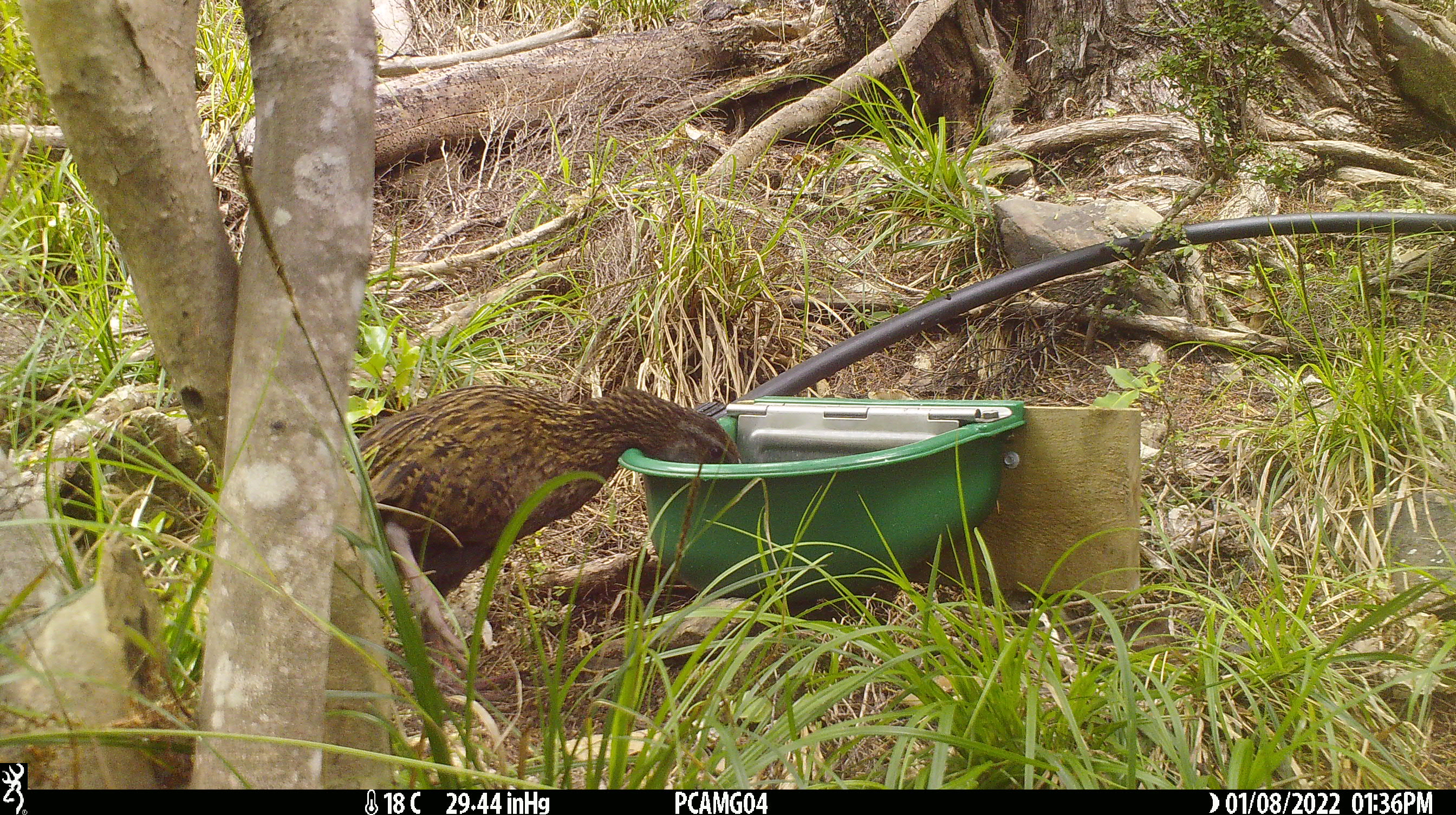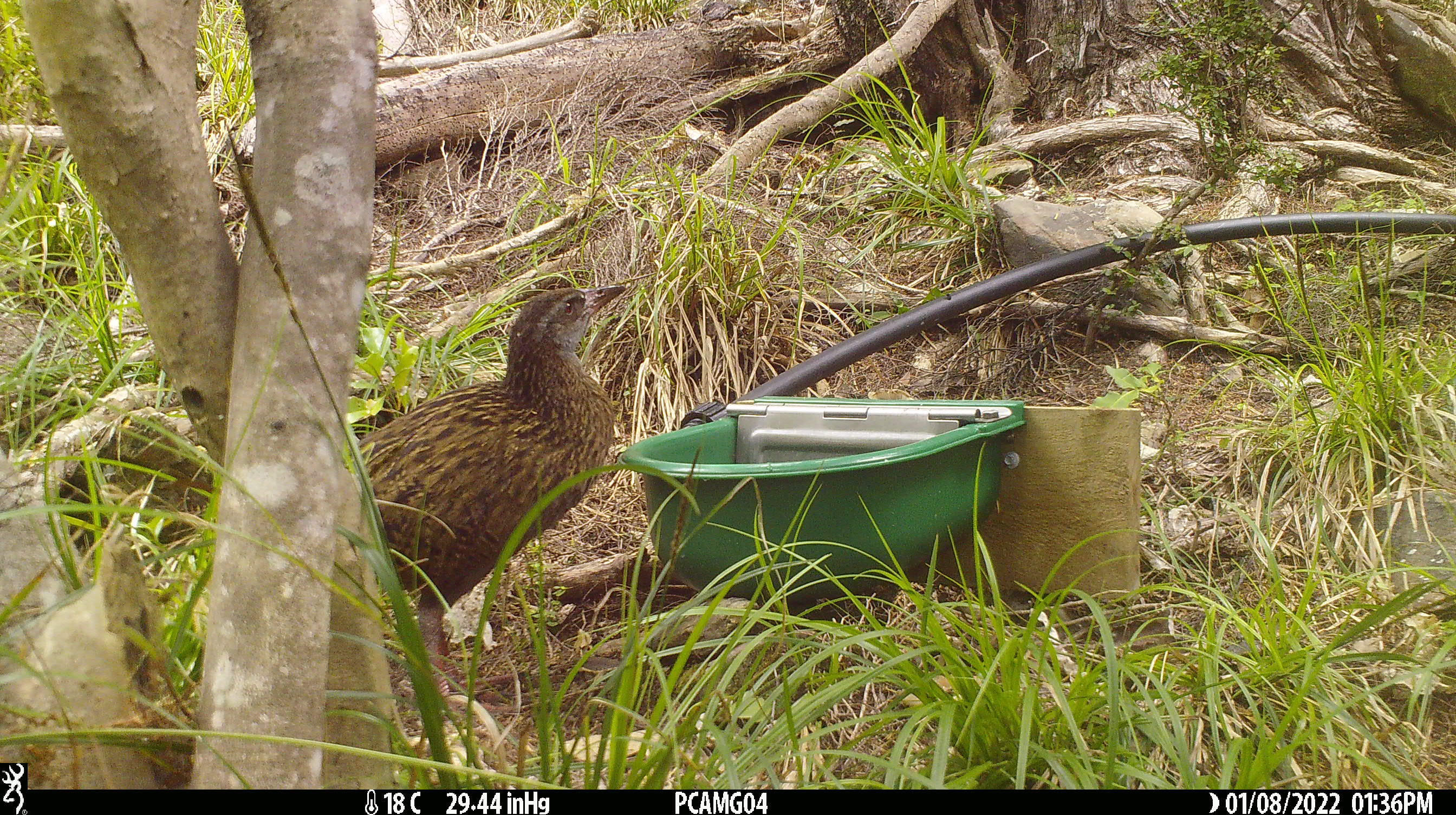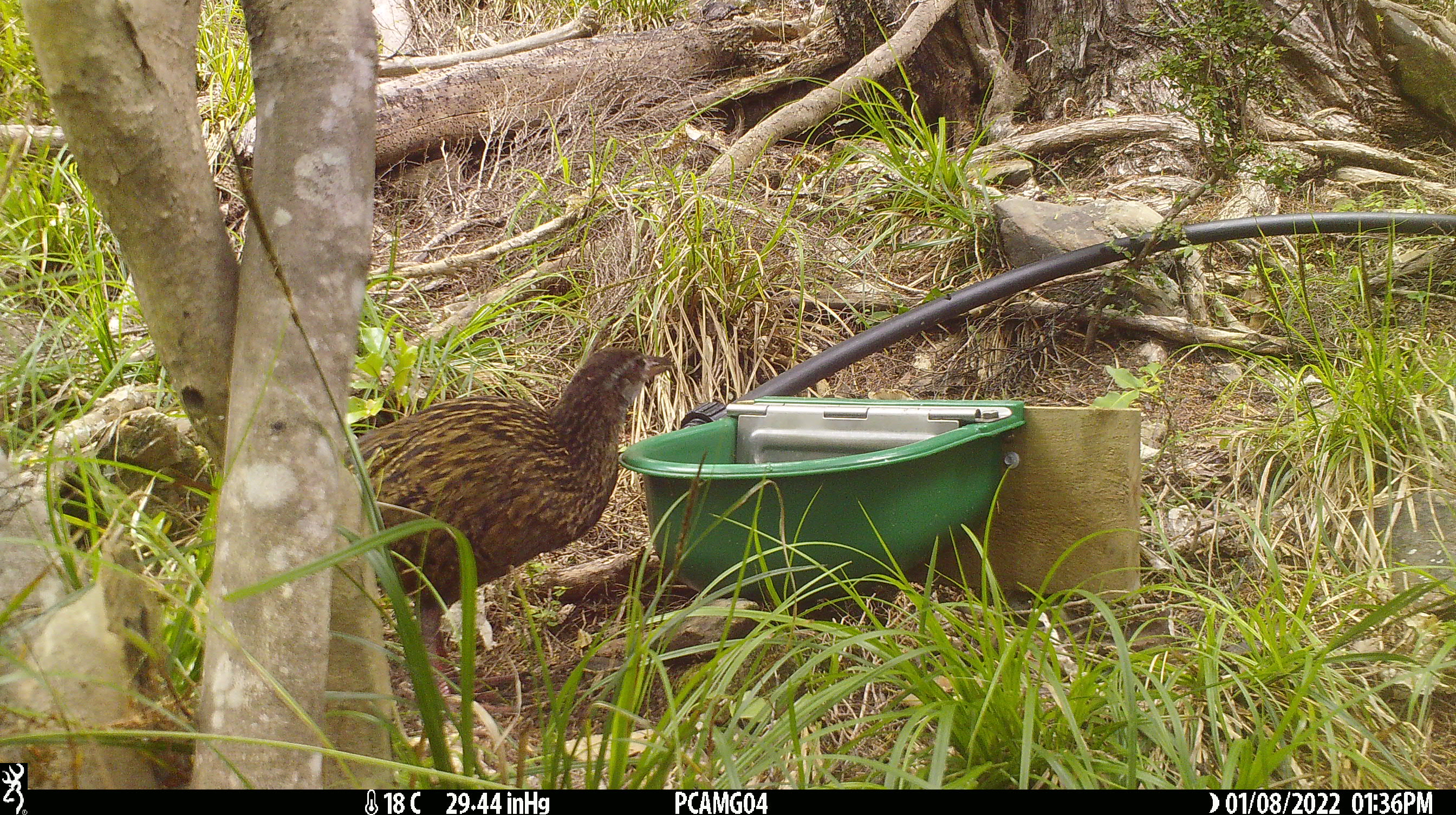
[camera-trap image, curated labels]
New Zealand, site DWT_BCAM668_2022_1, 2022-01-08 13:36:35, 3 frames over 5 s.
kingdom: Animalia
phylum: Chordata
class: Aves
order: Gruiformes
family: Rallidae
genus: Gallirallus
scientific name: Gallirallus australis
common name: weka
Weka (Gallirallus australis).